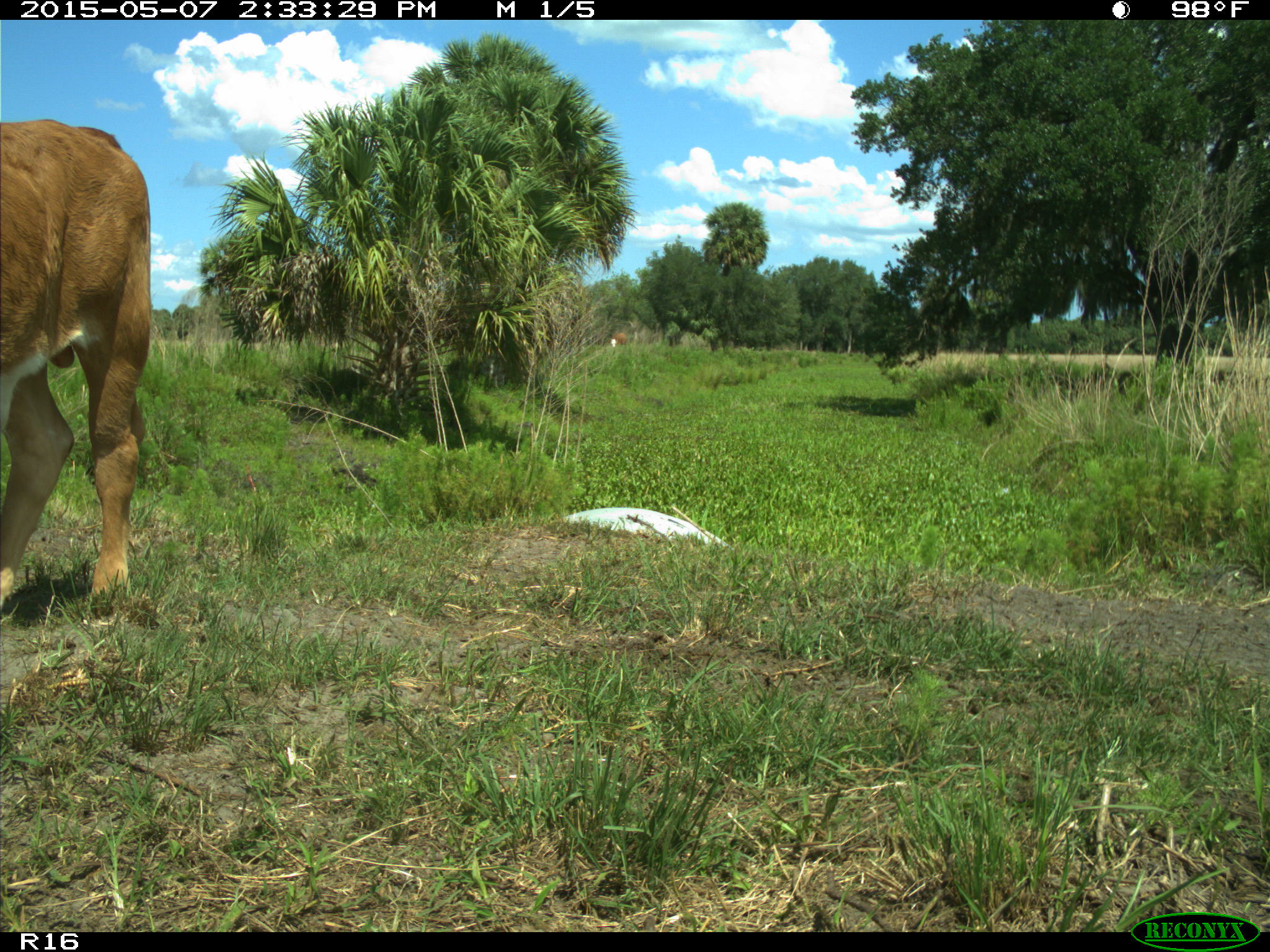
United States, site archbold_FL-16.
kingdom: Animalia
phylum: Chordata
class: Mammalia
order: Artiodactyla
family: Bovidae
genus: Bos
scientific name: Bos taurus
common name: domestic cow